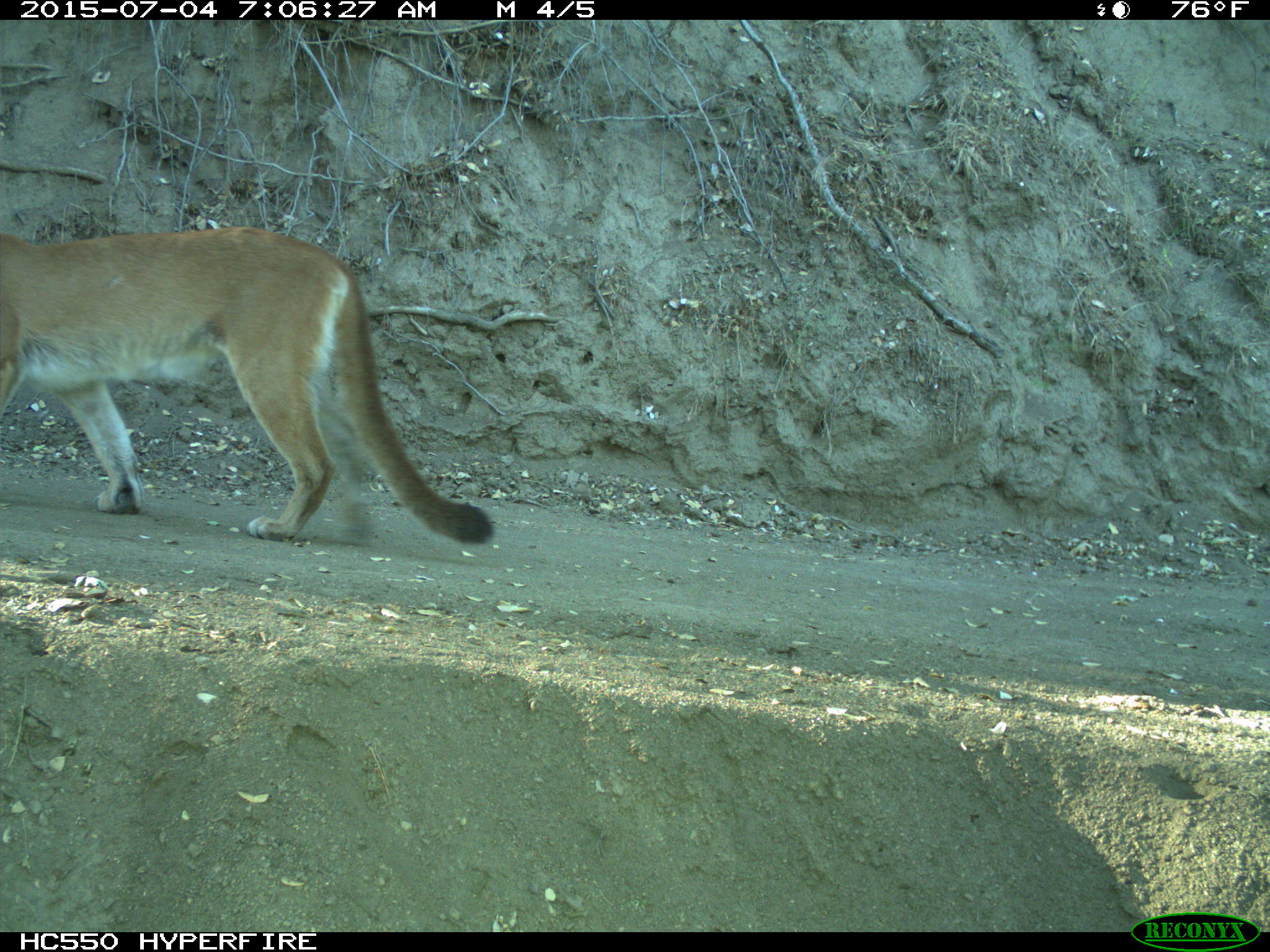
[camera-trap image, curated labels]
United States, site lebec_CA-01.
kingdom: Animalia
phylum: Chordata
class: Mammalia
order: Carnivora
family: Felidae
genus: Puma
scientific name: Puma concolor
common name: mountain lion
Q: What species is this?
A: Puma concolor (mountain lion).